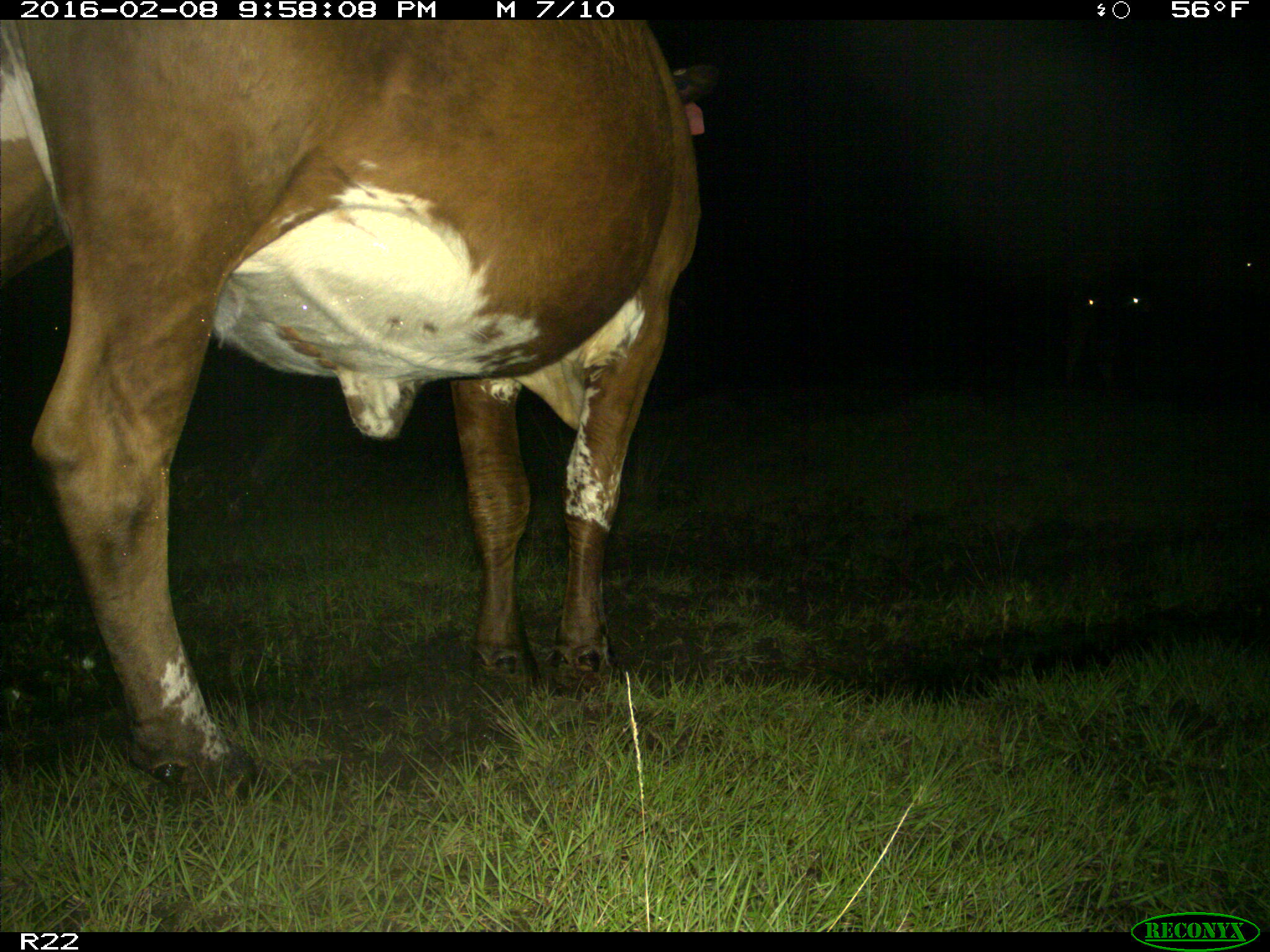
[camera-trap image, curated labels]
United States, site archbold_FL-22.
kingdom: Animalia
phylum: Chordata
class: Mammalia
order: Artiodactyla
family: Bovidae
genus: Bos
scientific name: Bos taurus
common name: domestic cow